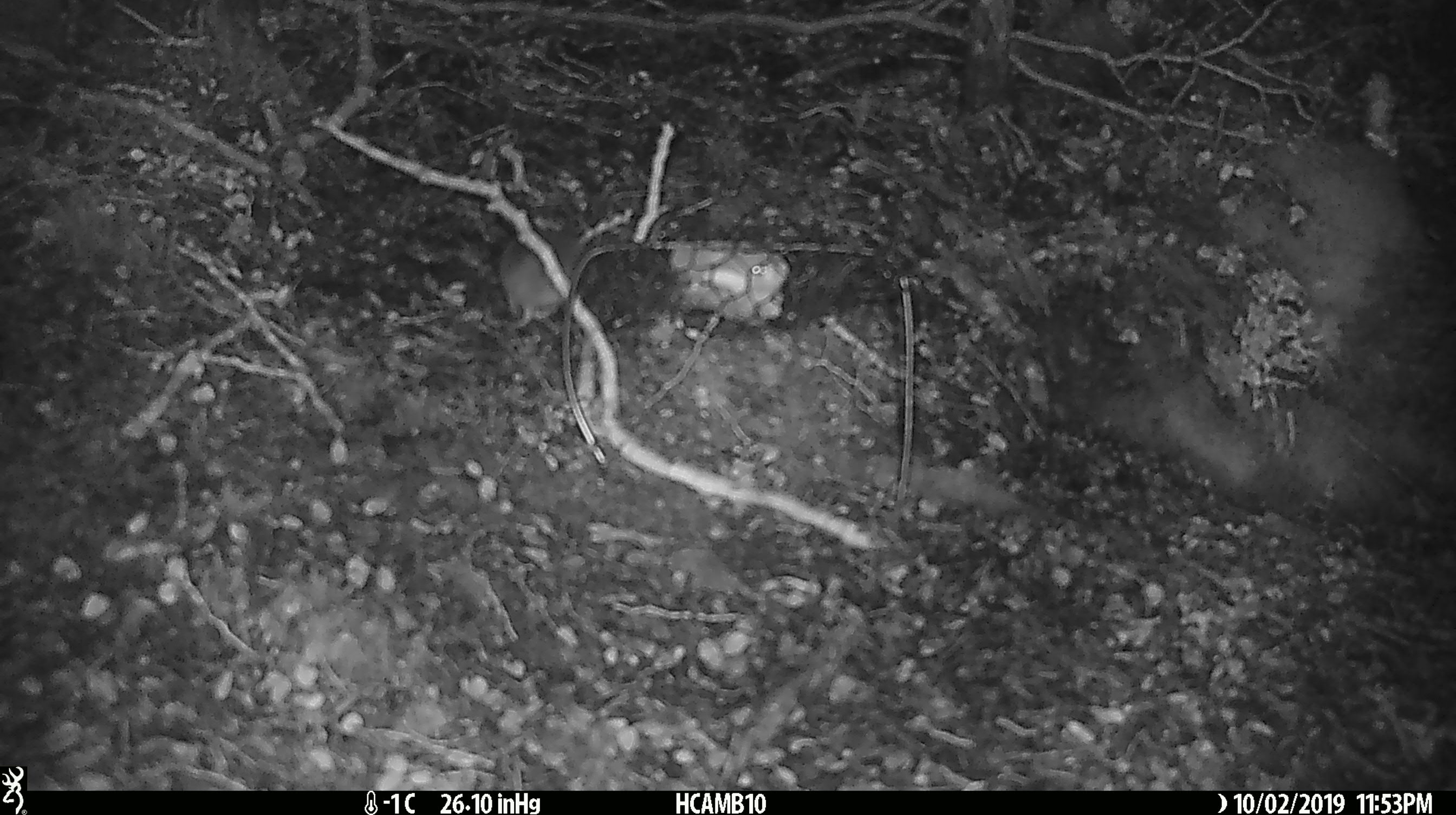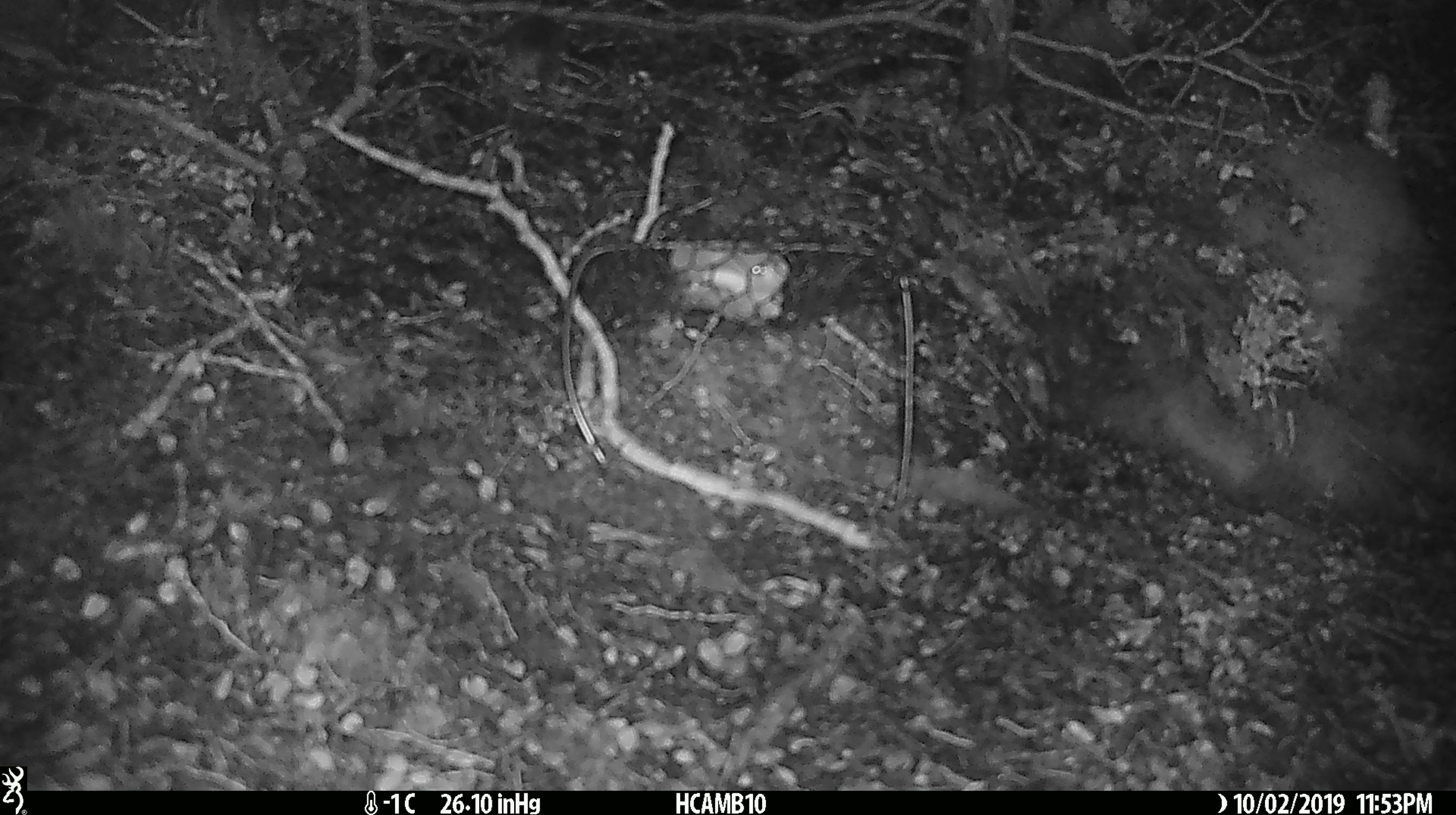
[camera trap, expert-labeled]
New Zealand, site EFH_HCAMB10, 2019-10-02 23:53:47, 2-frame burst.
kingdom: Animalia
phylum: Chordata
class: Mammalia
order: Rodentia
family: Muridae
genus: Mus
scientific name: Mus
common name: mouse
Mouse (Mus).